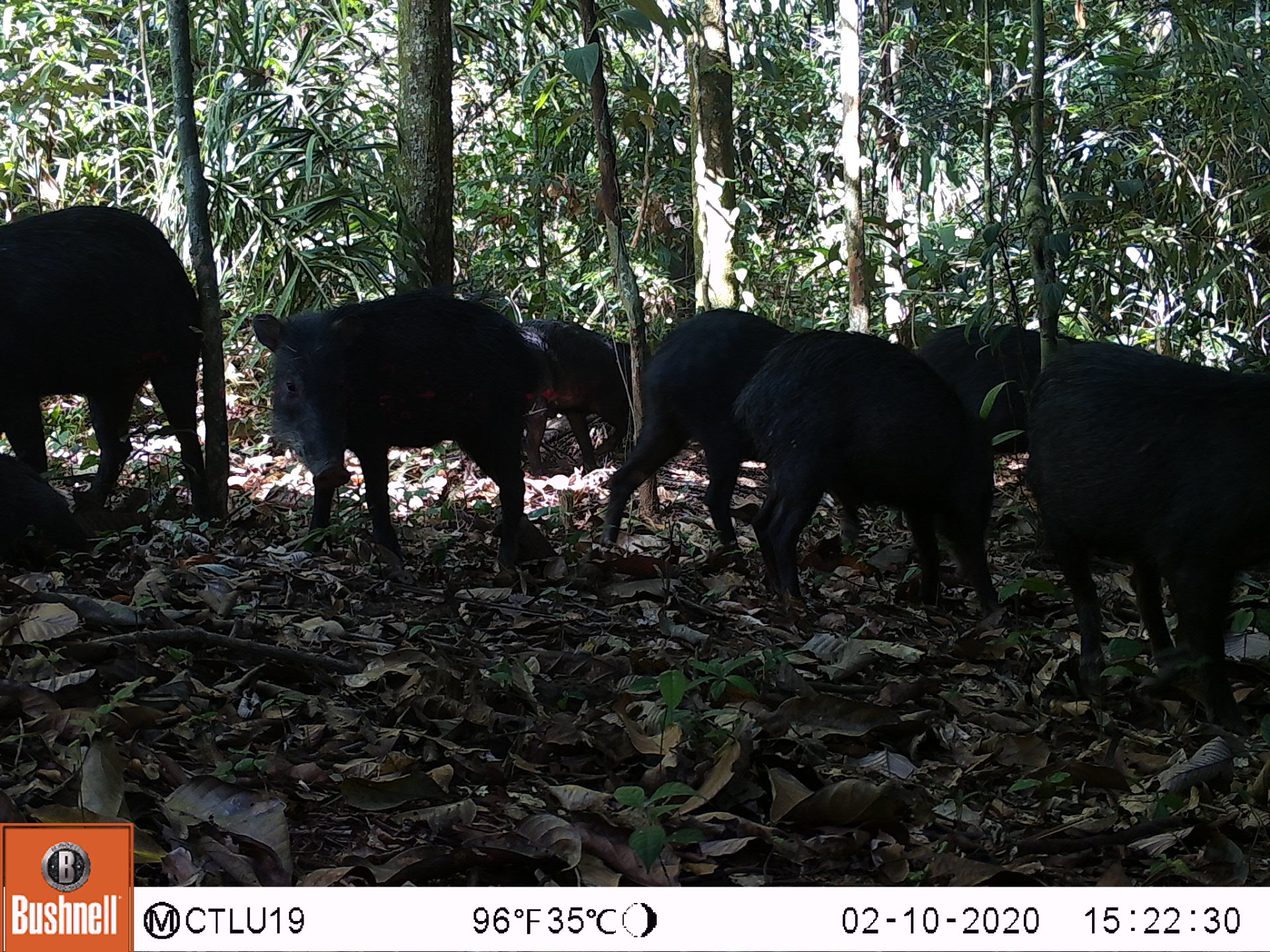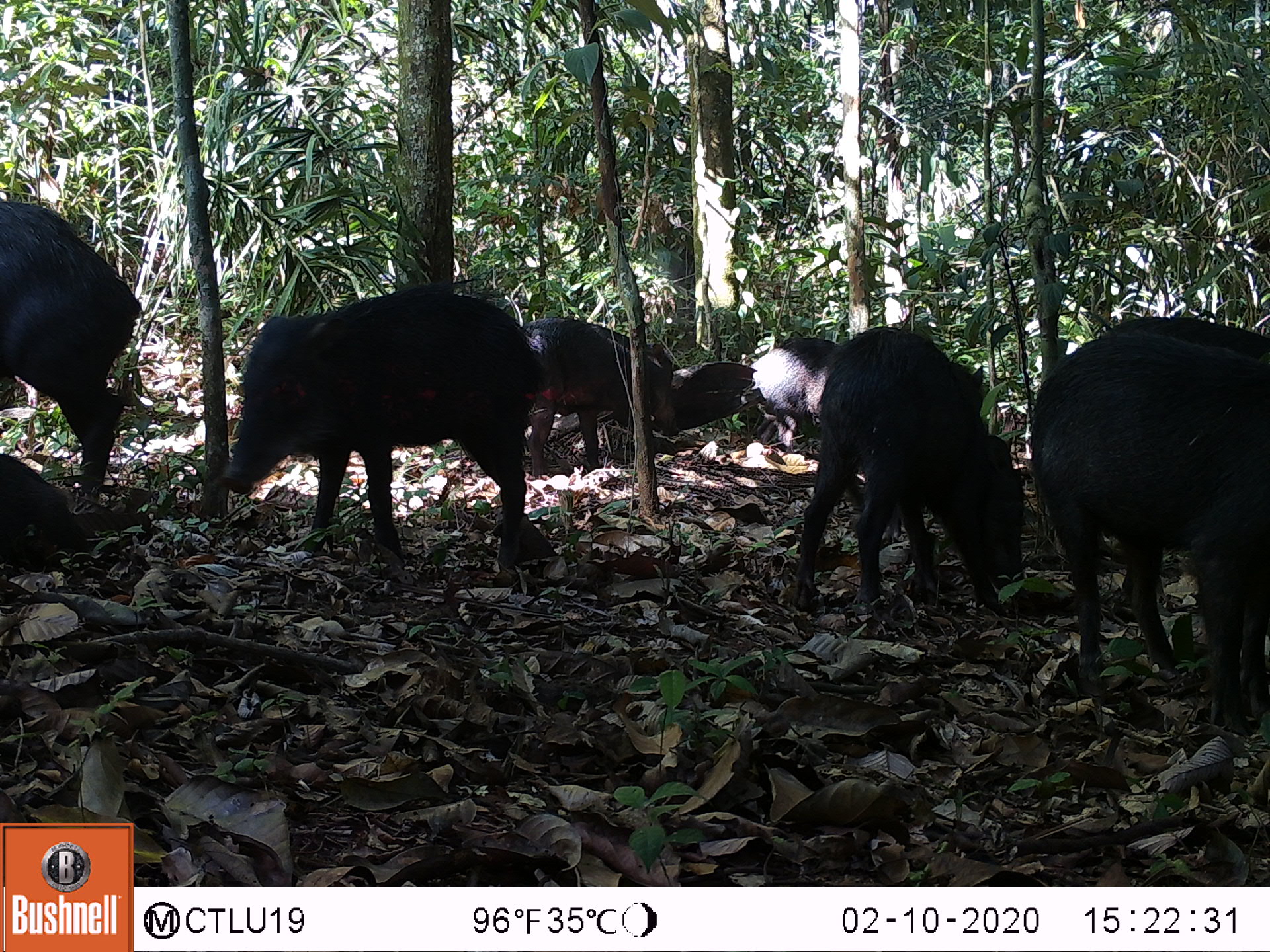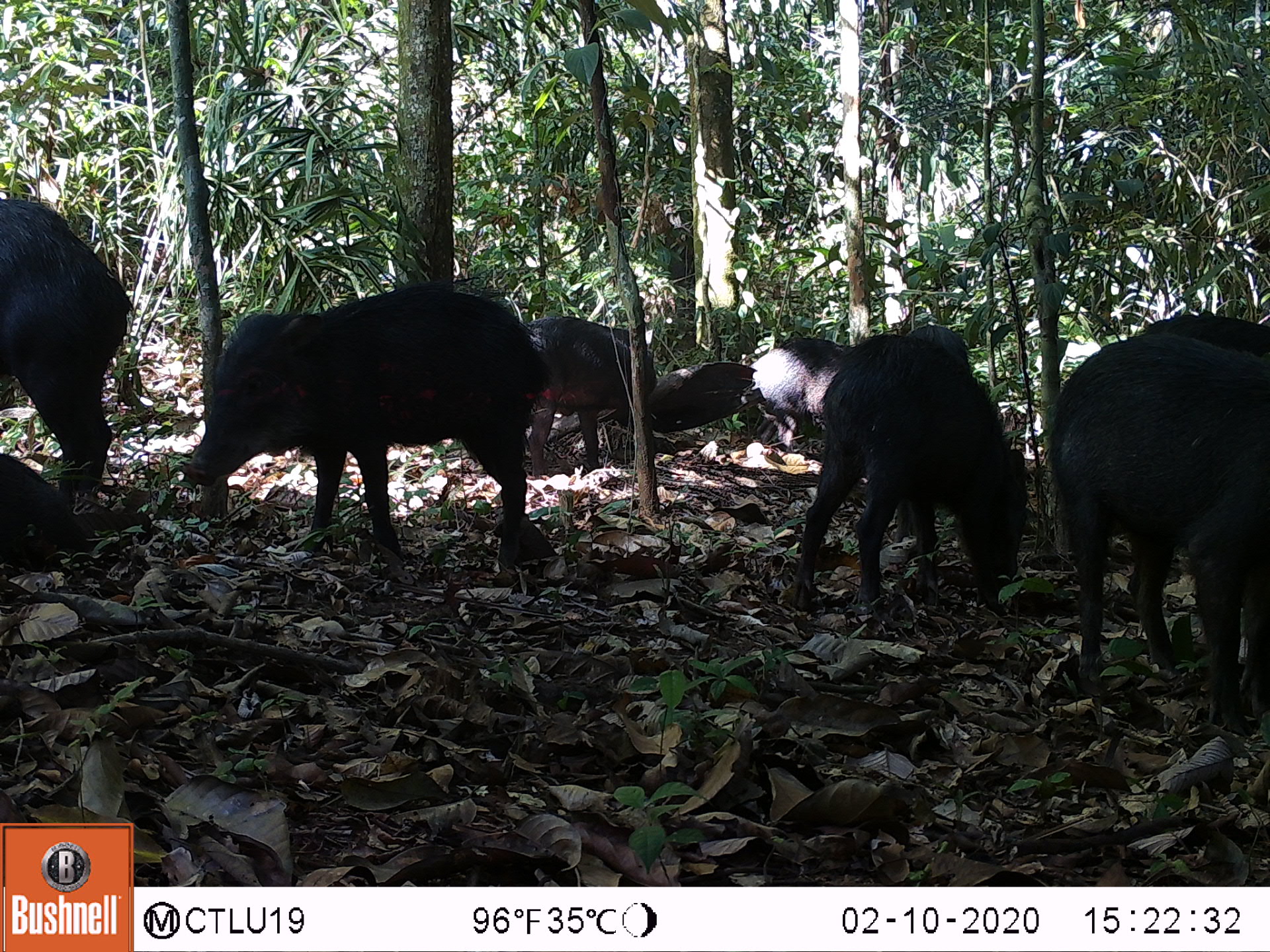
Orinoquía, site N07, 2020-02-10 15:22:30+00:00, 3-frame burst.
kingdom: Animalia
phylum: Chordata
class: Mammalia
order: Artiodactyla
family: Tayassuidae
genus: Tayassu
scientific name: Tayassu pecari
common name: white-lipped peccary